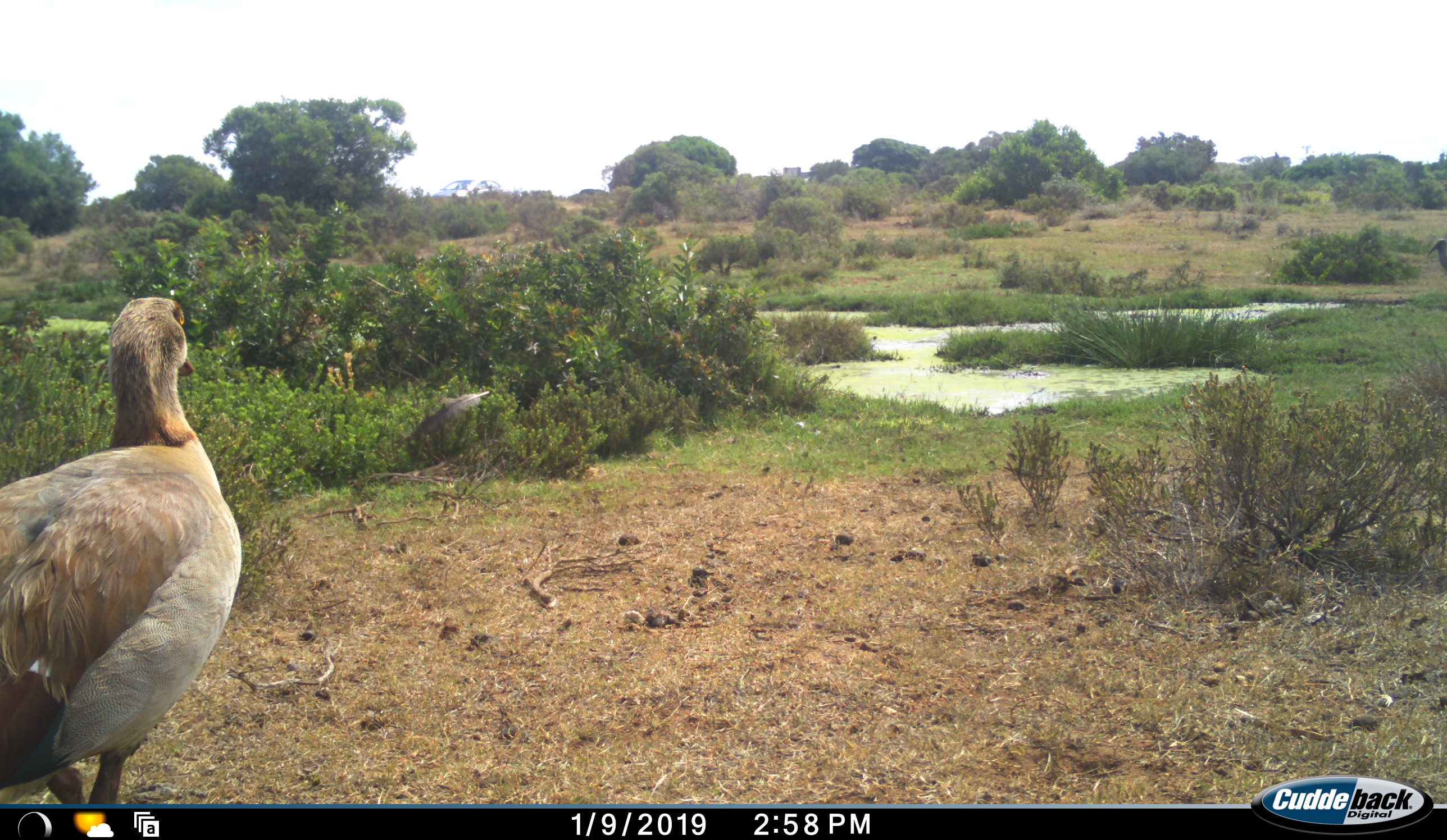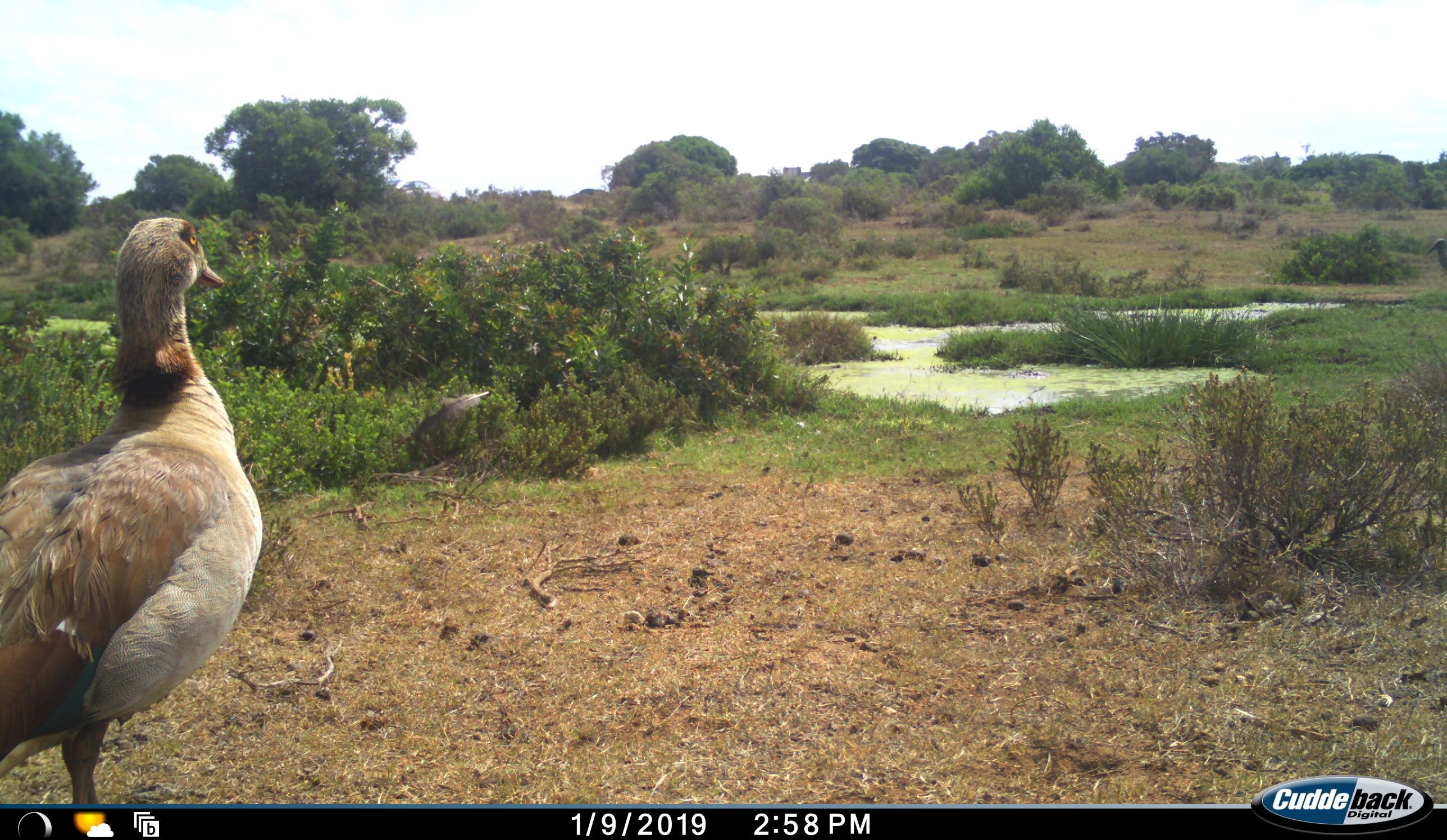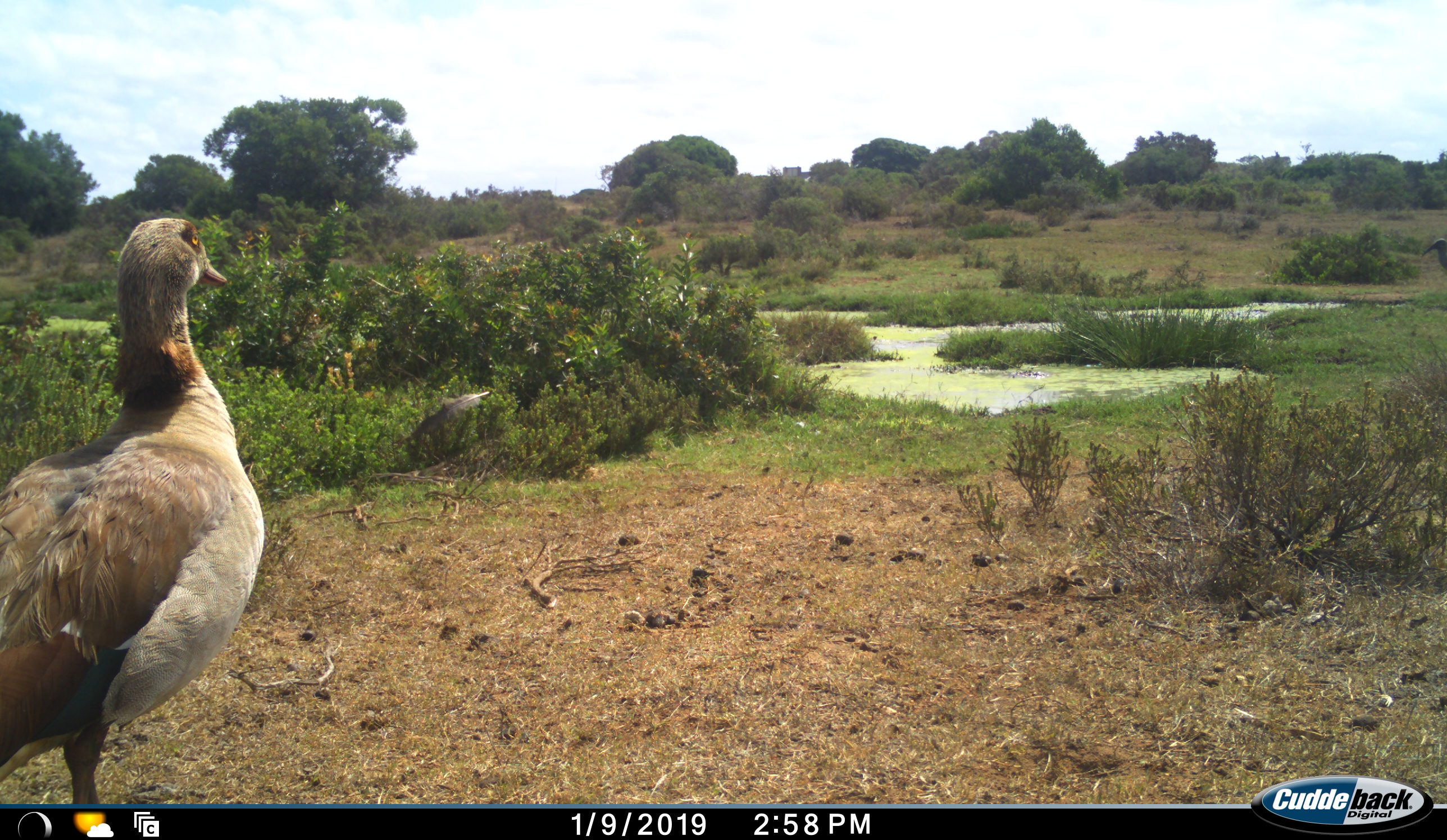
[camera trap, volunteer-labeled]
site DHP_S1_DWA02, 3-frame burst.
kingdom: Animalia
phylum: Chordata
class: Aves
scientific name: Aves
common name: bird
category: birdother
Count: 1.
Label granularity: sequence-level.